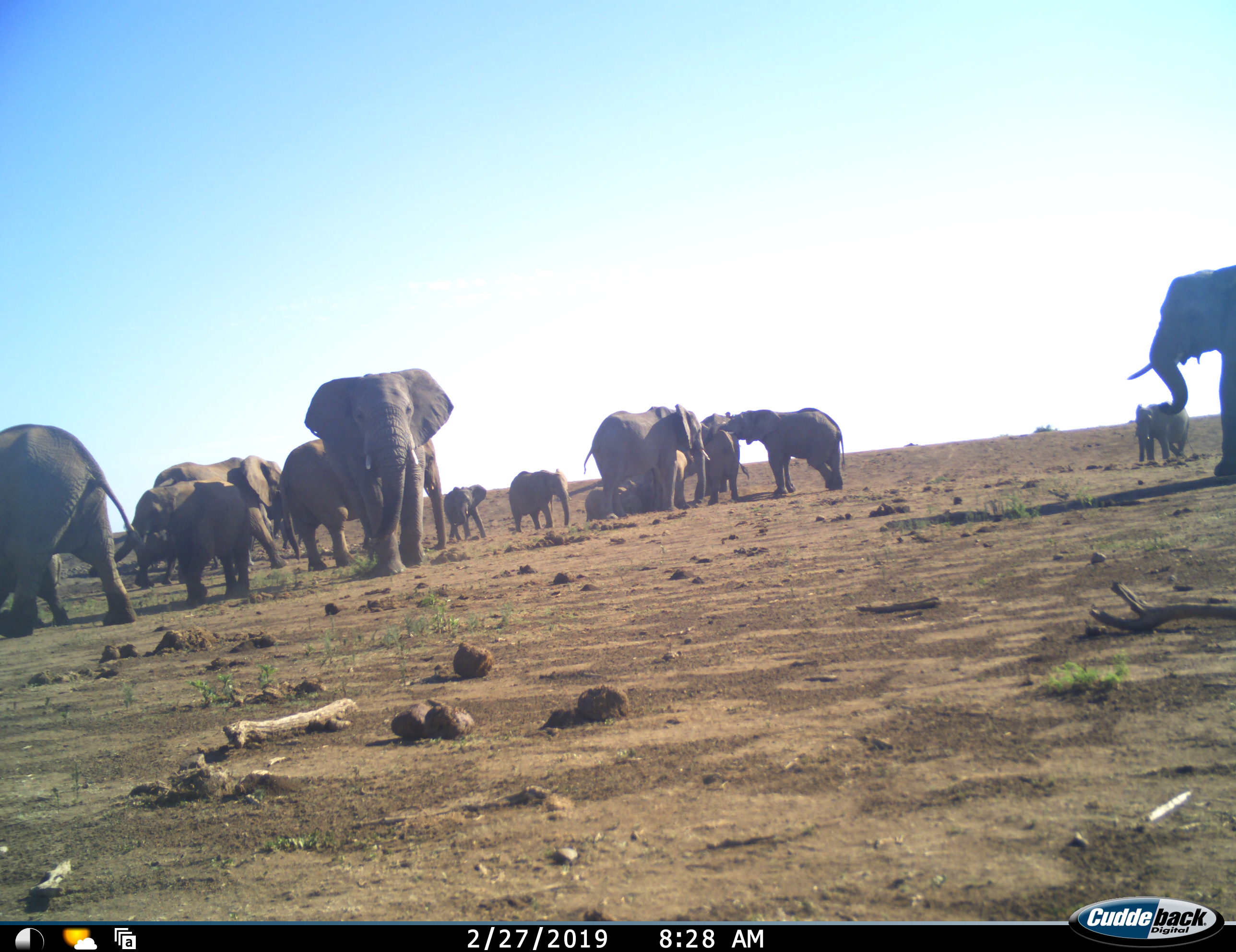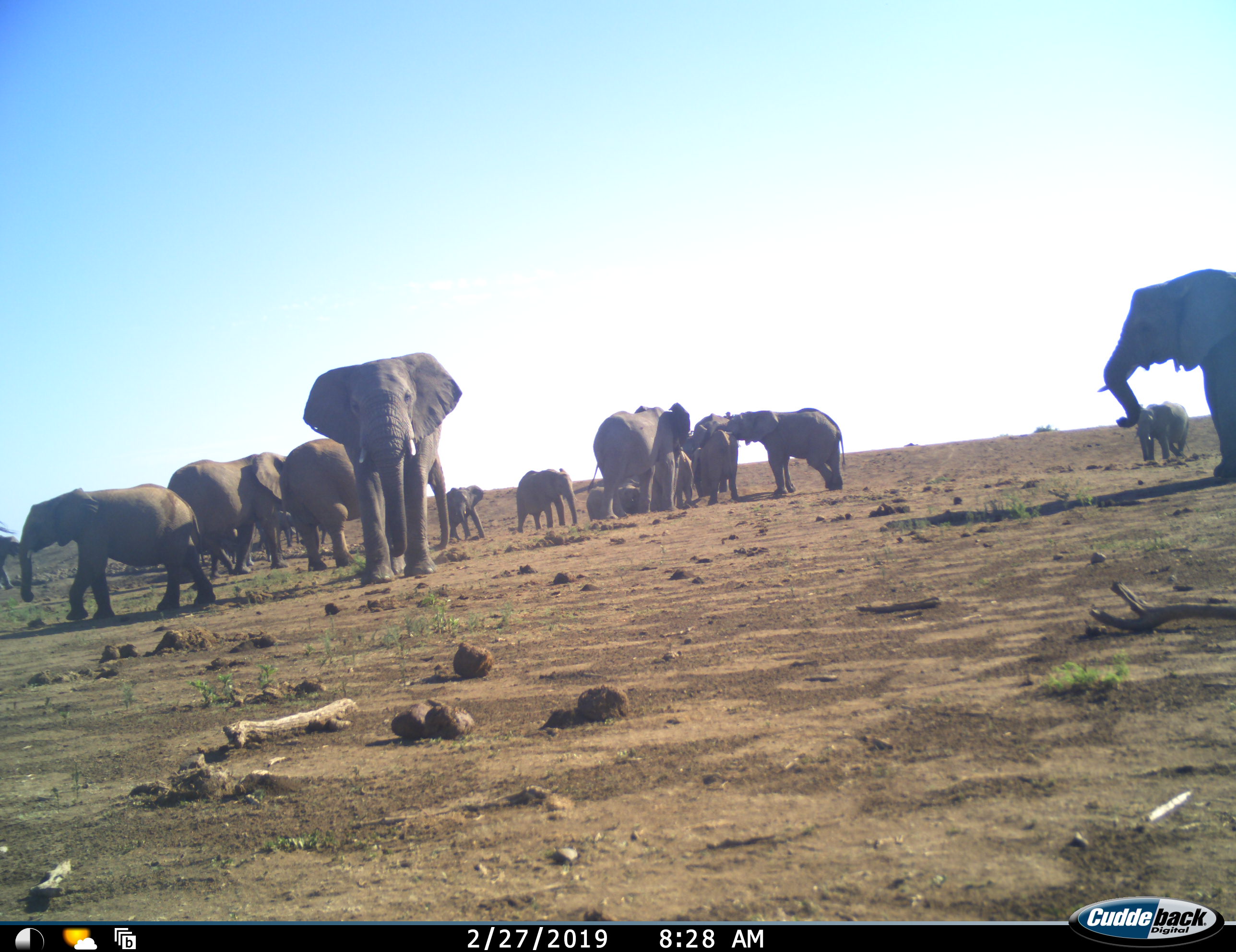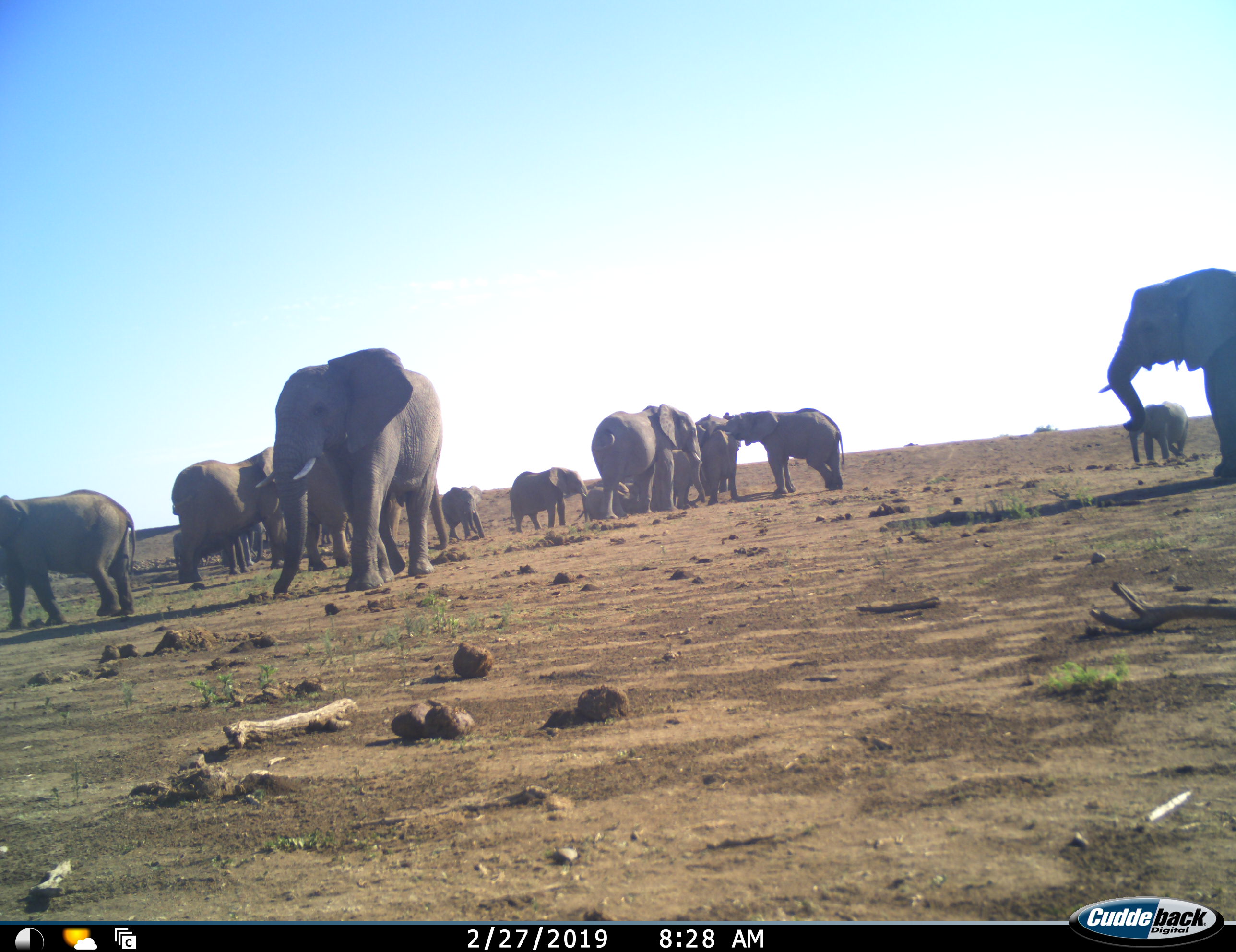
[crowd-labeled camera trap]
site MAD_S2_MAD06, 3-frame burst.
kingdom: Animalia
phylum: Chordata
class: Mammalia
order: Proboscidea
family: Elephantidae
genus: Loxodonta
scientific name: Loxodonta africana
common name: african bush elephant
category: elephant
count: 11-50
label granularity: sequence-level